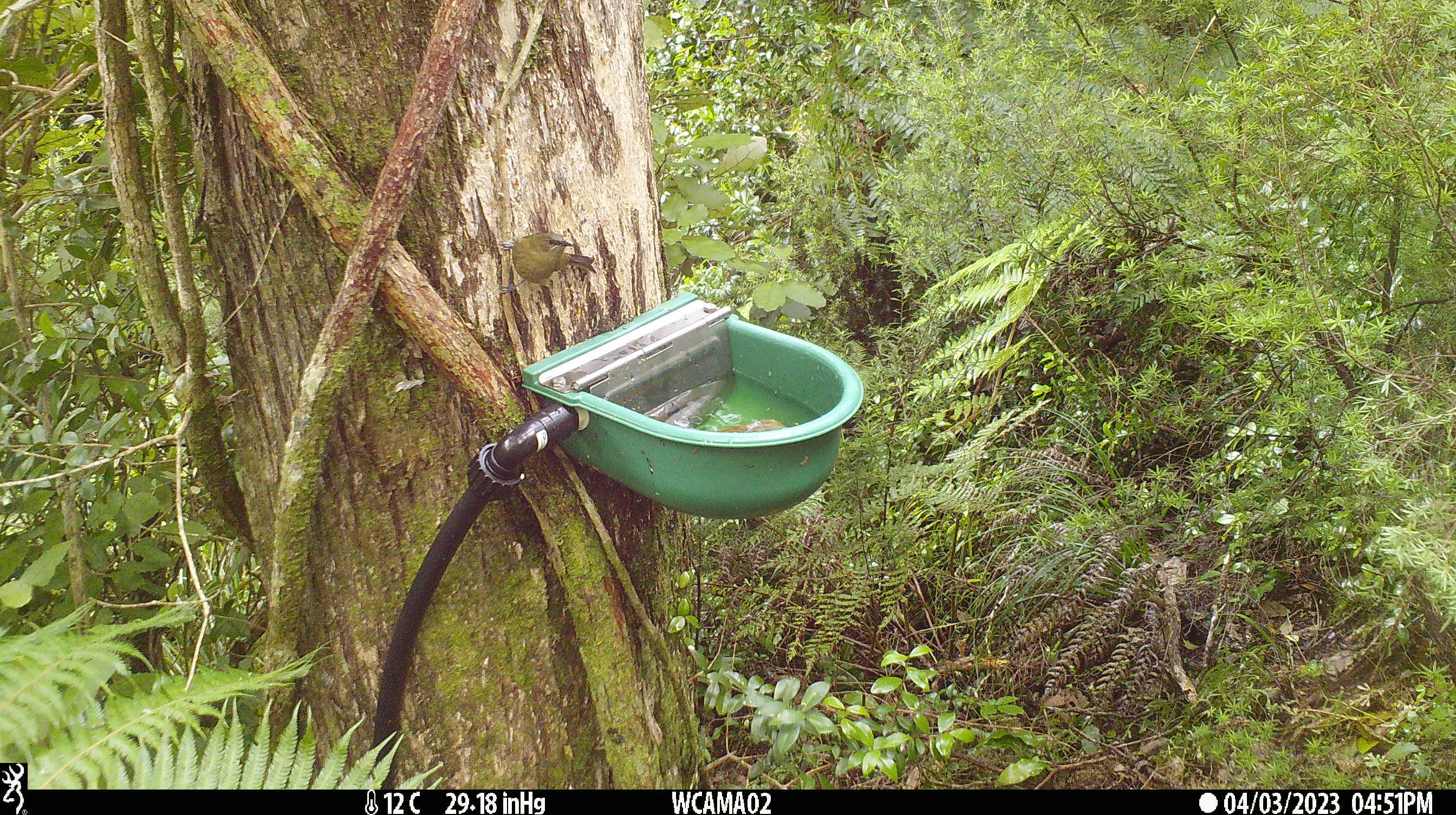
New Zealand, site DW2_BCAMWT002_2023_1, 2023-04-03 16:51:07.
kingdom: Animalia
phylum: Chordata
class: Aves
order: Passeriformes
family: Meliphagidae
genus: Anthornis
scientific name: Anthornis melanura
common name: new zealand bellbird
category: bellbird